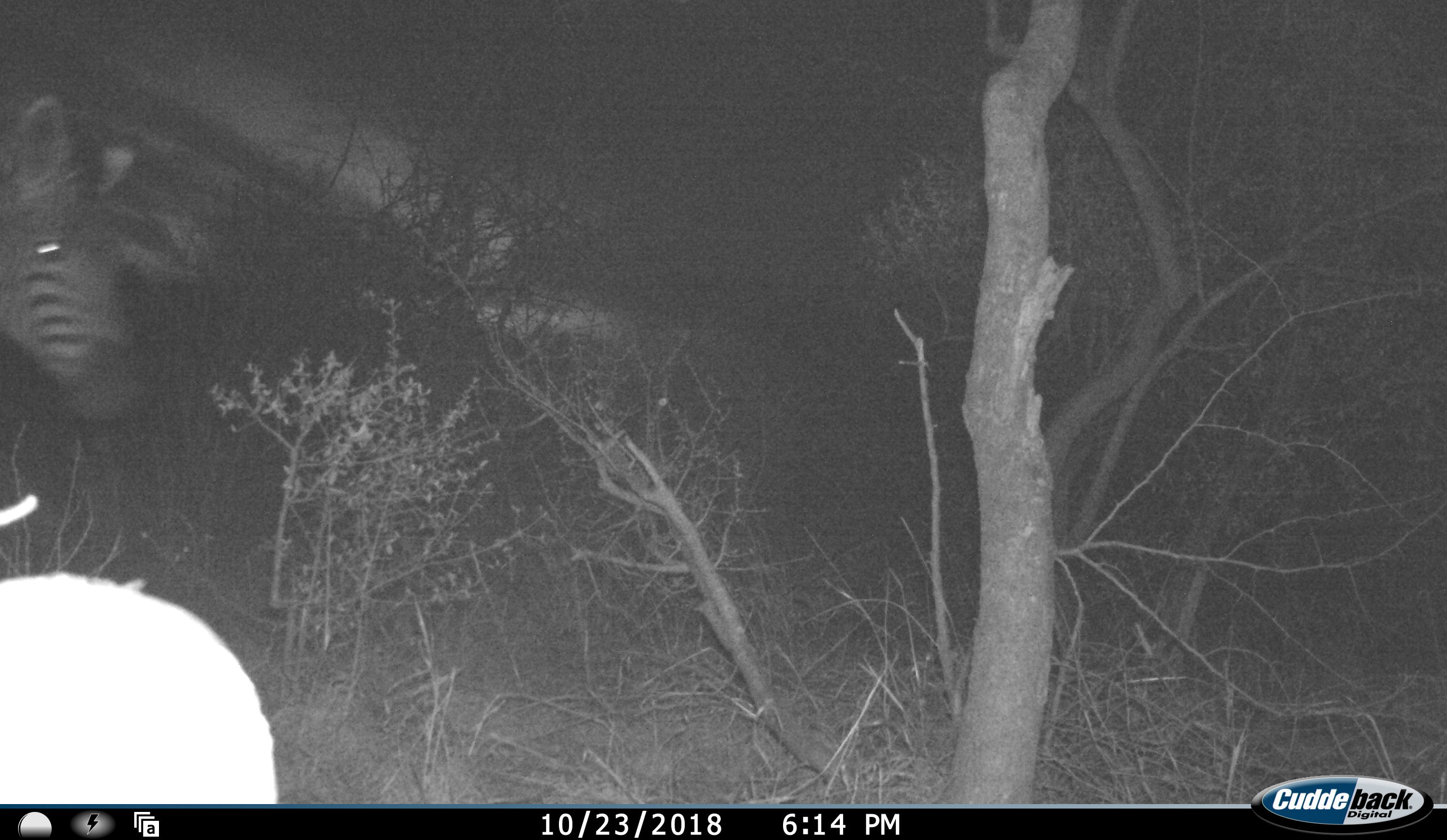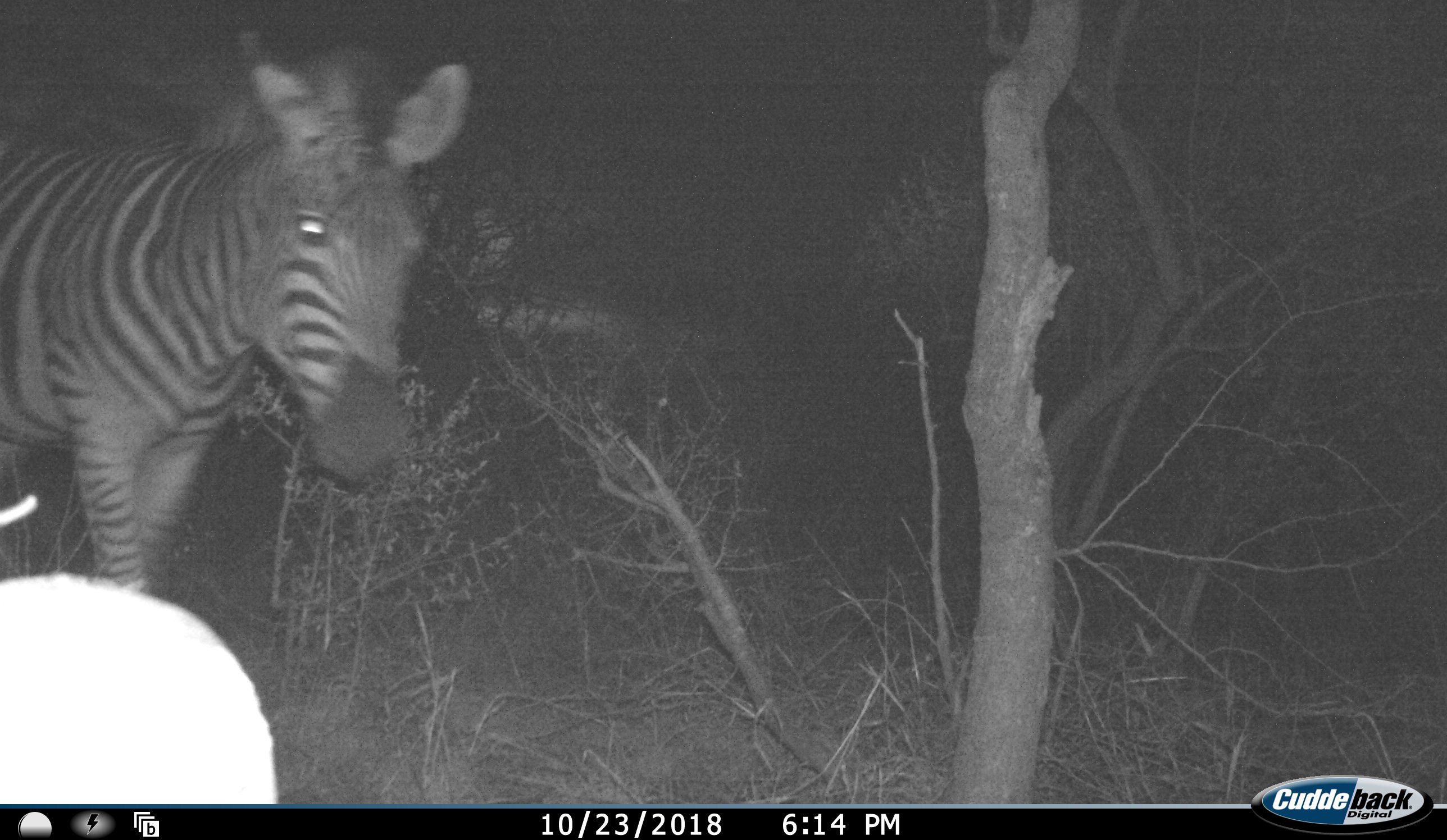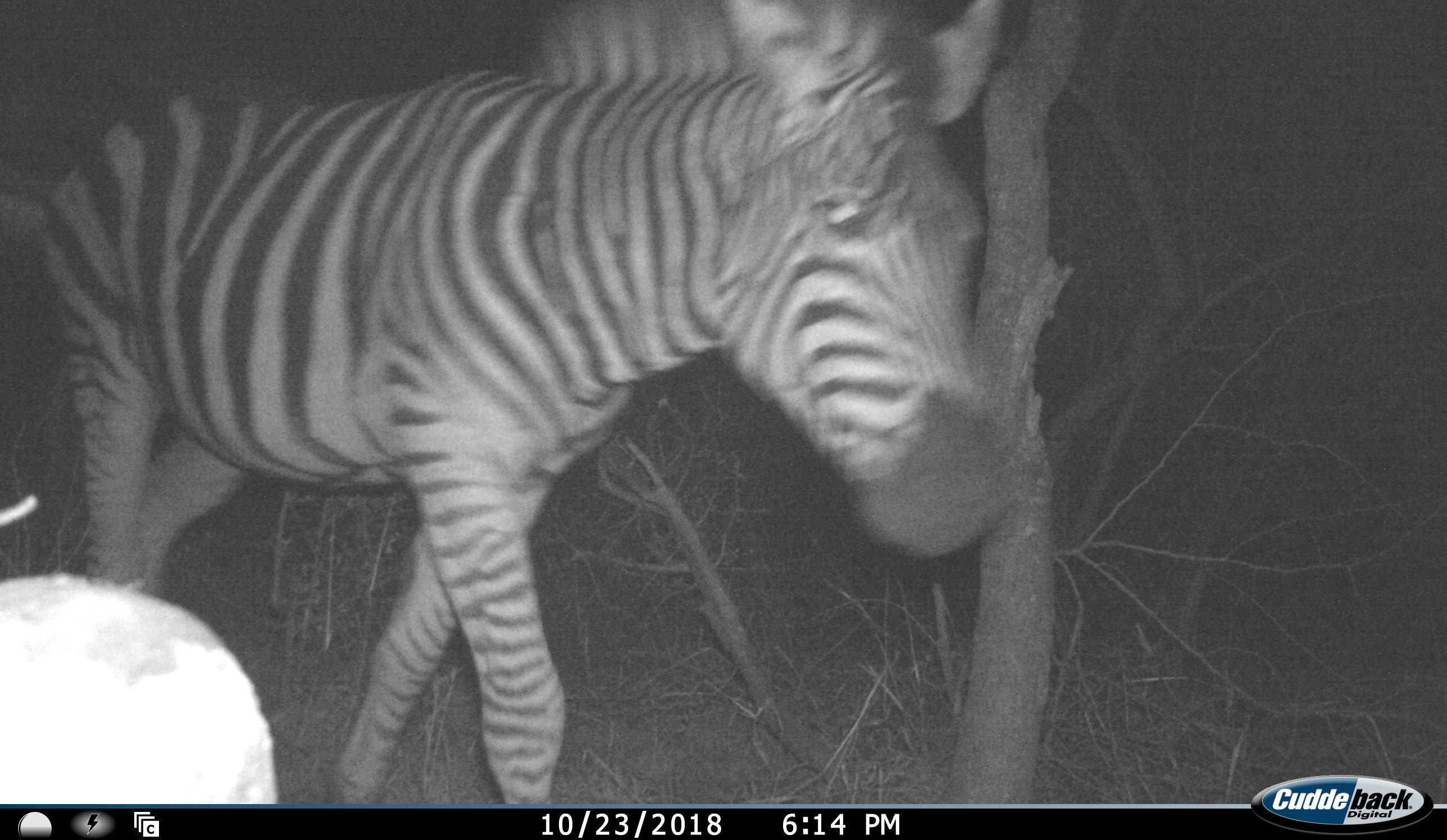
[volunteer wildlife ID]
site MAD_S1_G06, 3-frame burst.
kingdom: Animalia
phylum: Chordata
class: Mammalia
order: Perissodactyla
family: Equidae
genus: Equus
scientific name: Equus quagga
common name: plains zebra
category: zebraplains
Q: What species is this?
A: Zebraplains (plains zebra) (Equus quagga).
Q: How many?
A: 1.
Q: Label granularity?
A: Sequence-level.